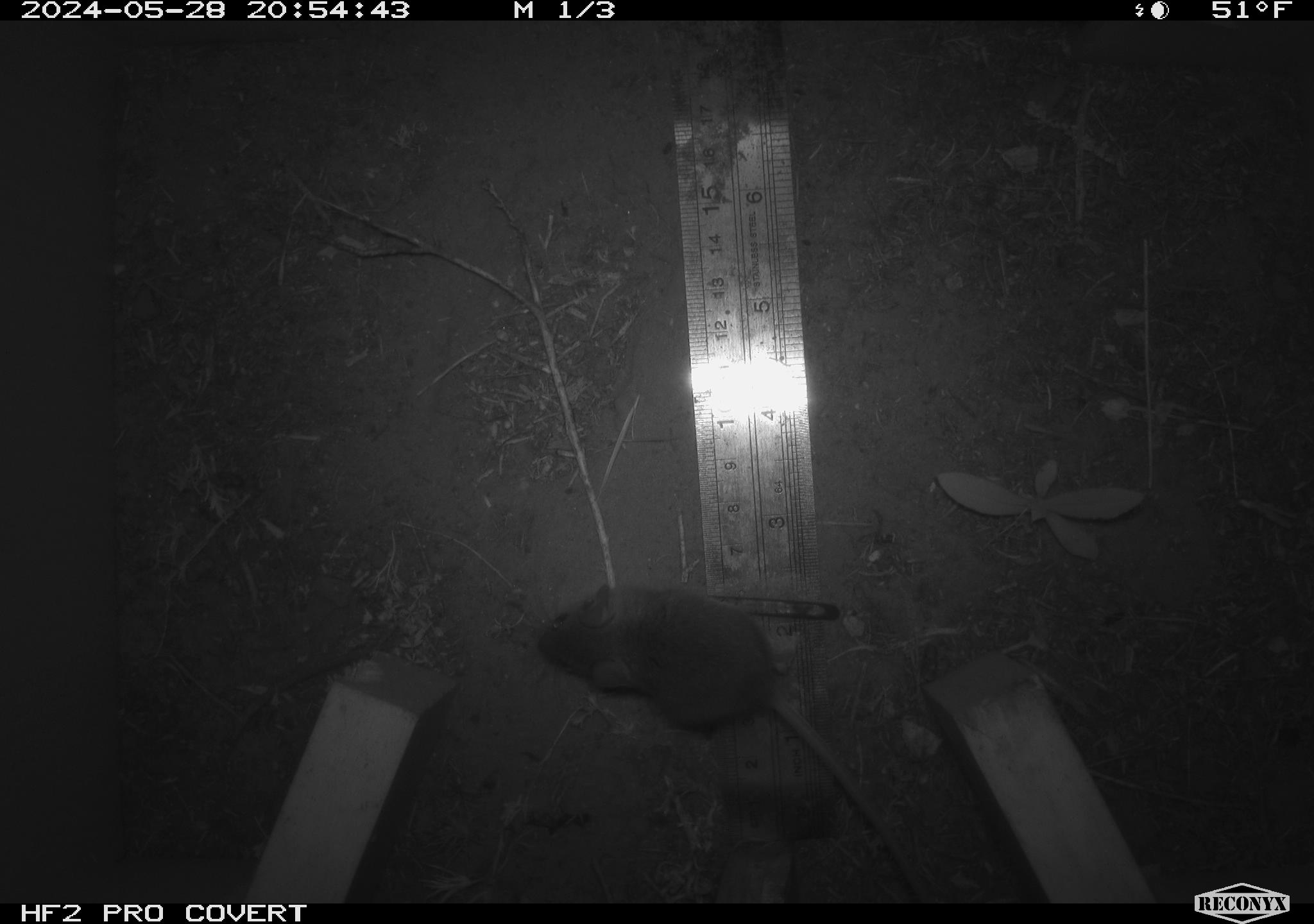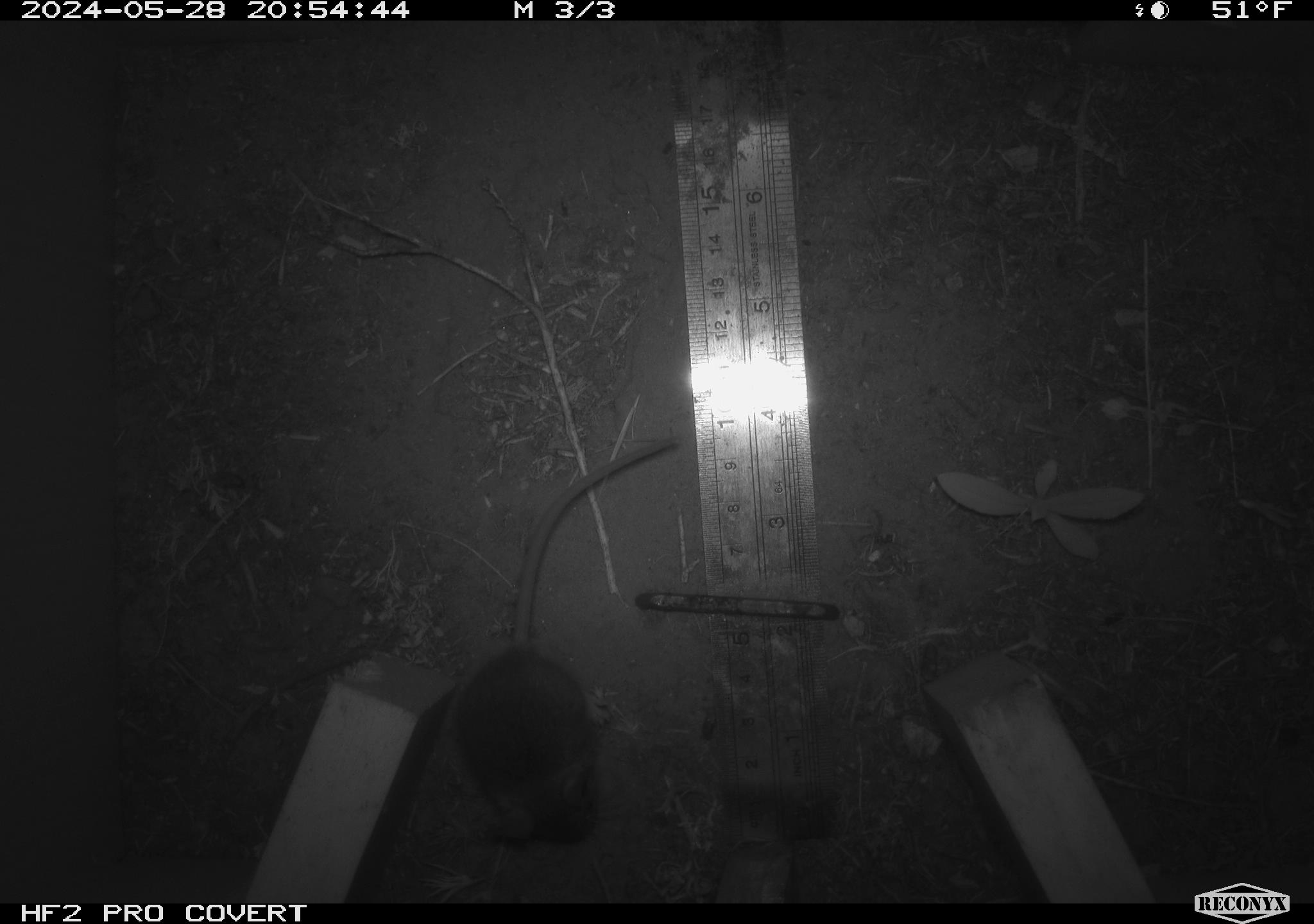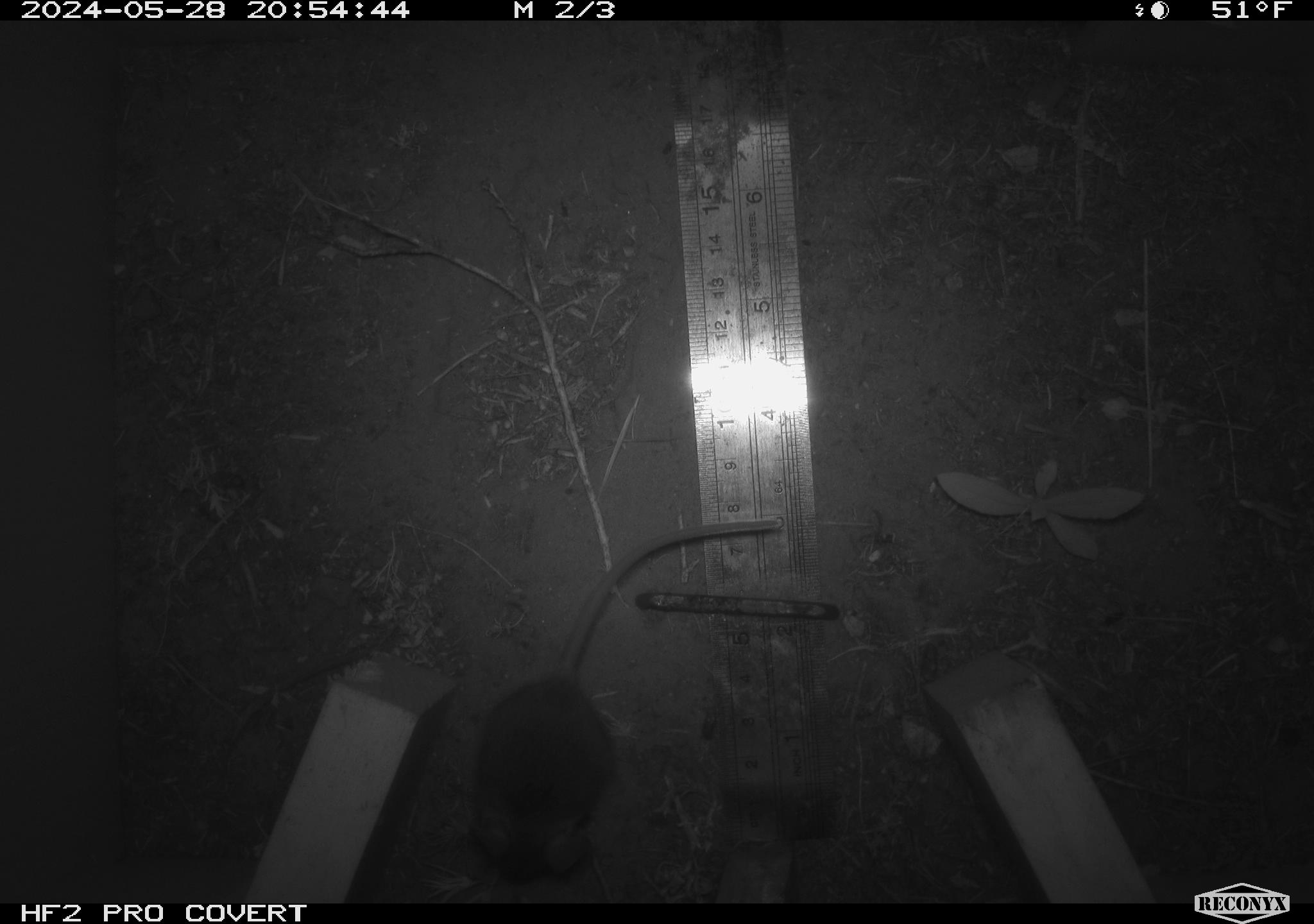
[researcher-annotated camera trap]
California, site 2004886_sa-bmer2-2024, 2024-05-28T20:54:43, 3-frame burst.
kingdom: Animalia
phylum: Chordata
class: Mammalia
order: Rodentia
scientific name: Rodentia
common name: mouse species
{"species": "mouse species (Rodentia)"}